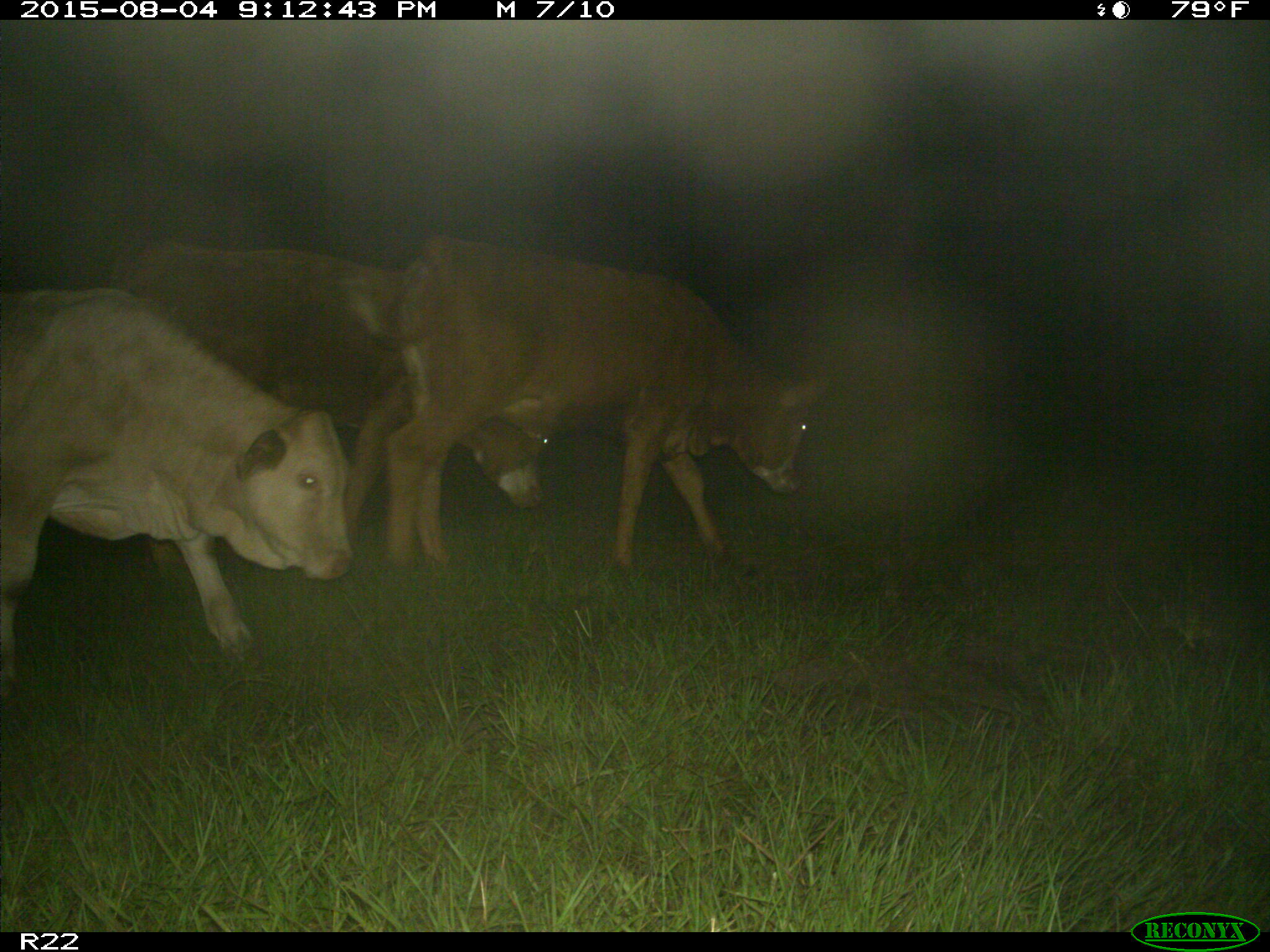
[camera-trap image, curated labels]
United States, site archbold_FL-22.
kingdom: Animalia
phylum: Chordata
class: Mammalia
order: Artiodactyla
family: Bovidae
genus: Bos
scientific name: Bos taurus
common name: domestic cow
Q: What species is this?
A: Bos taurus (domestic cow).